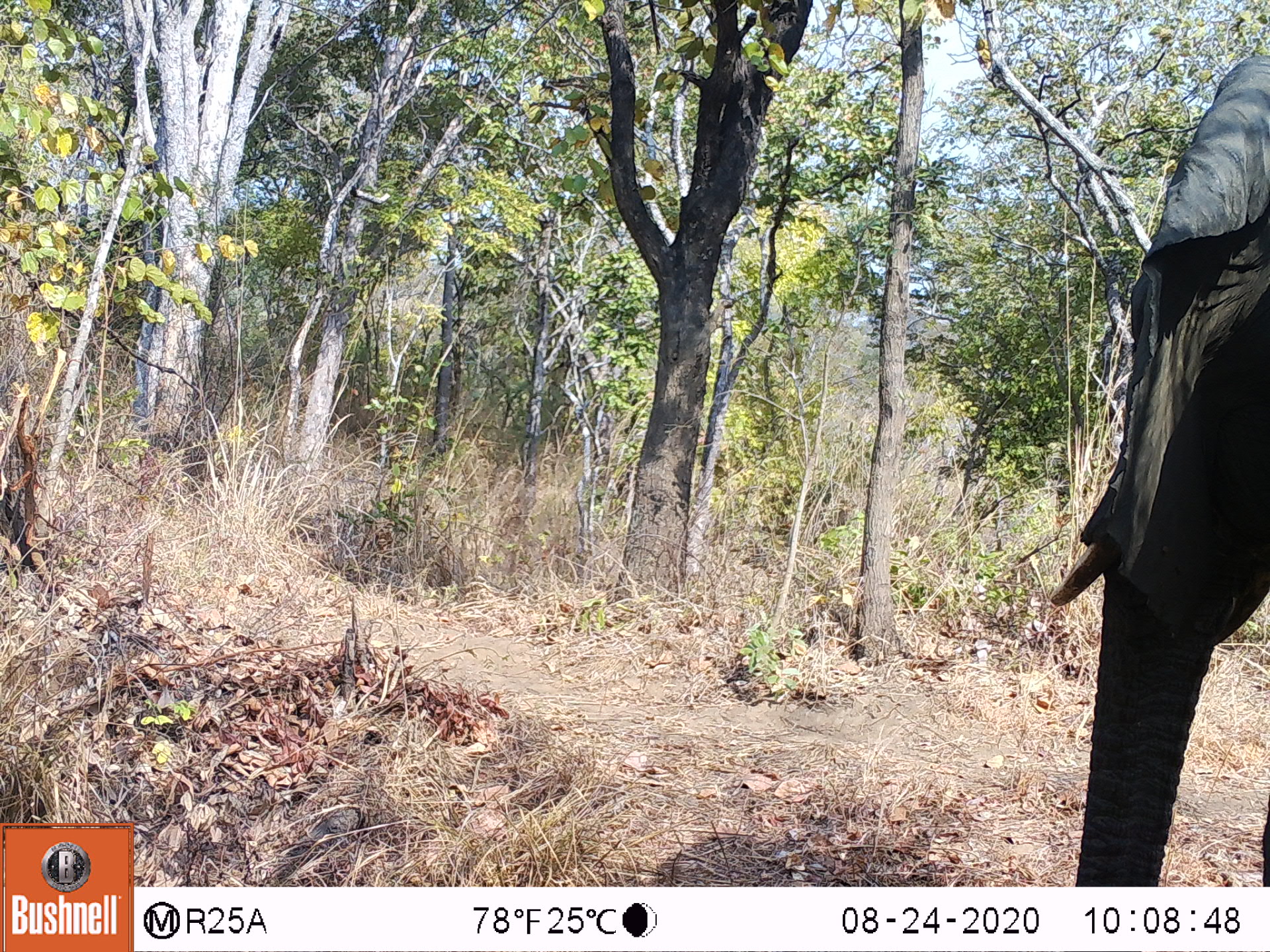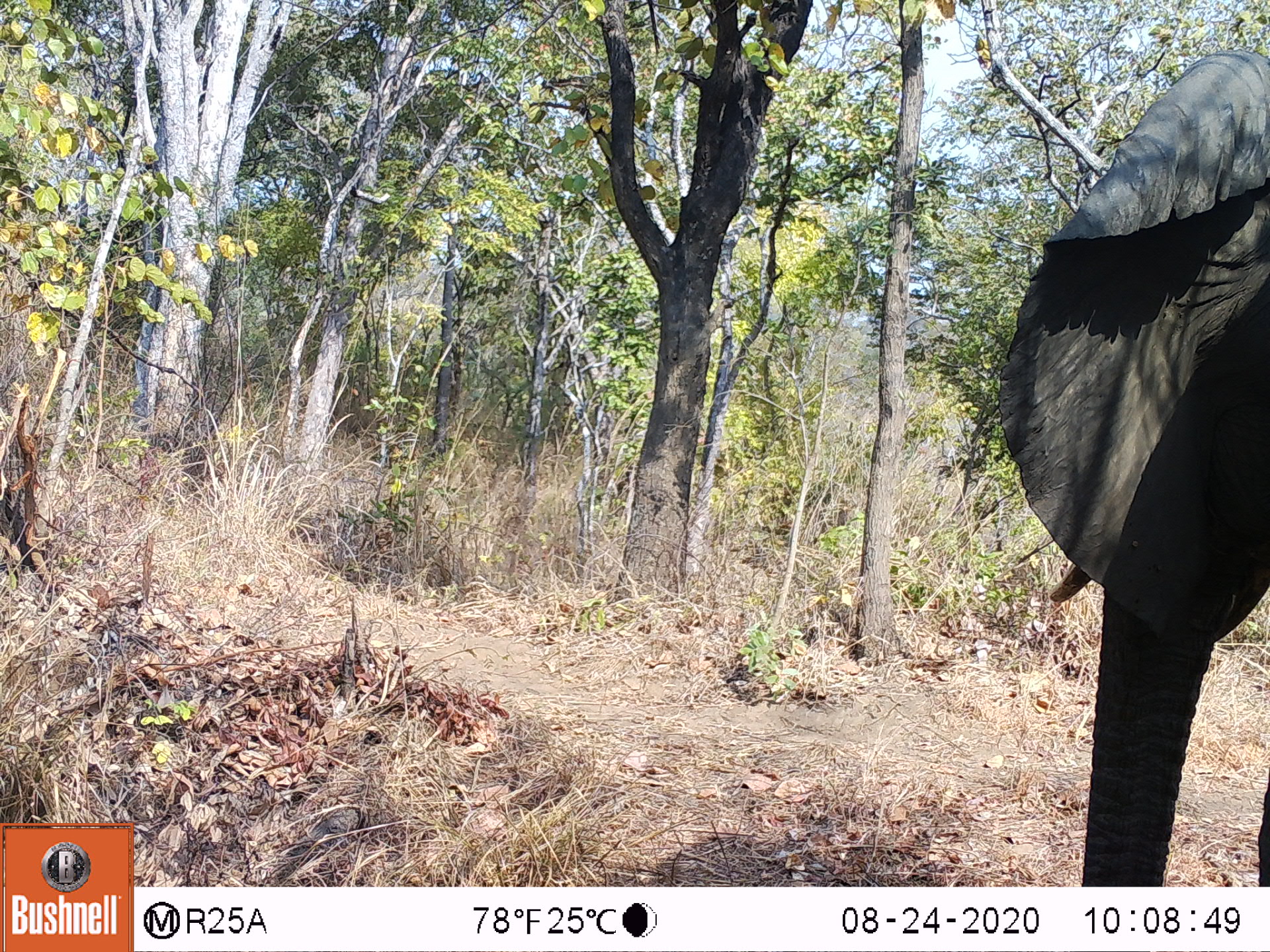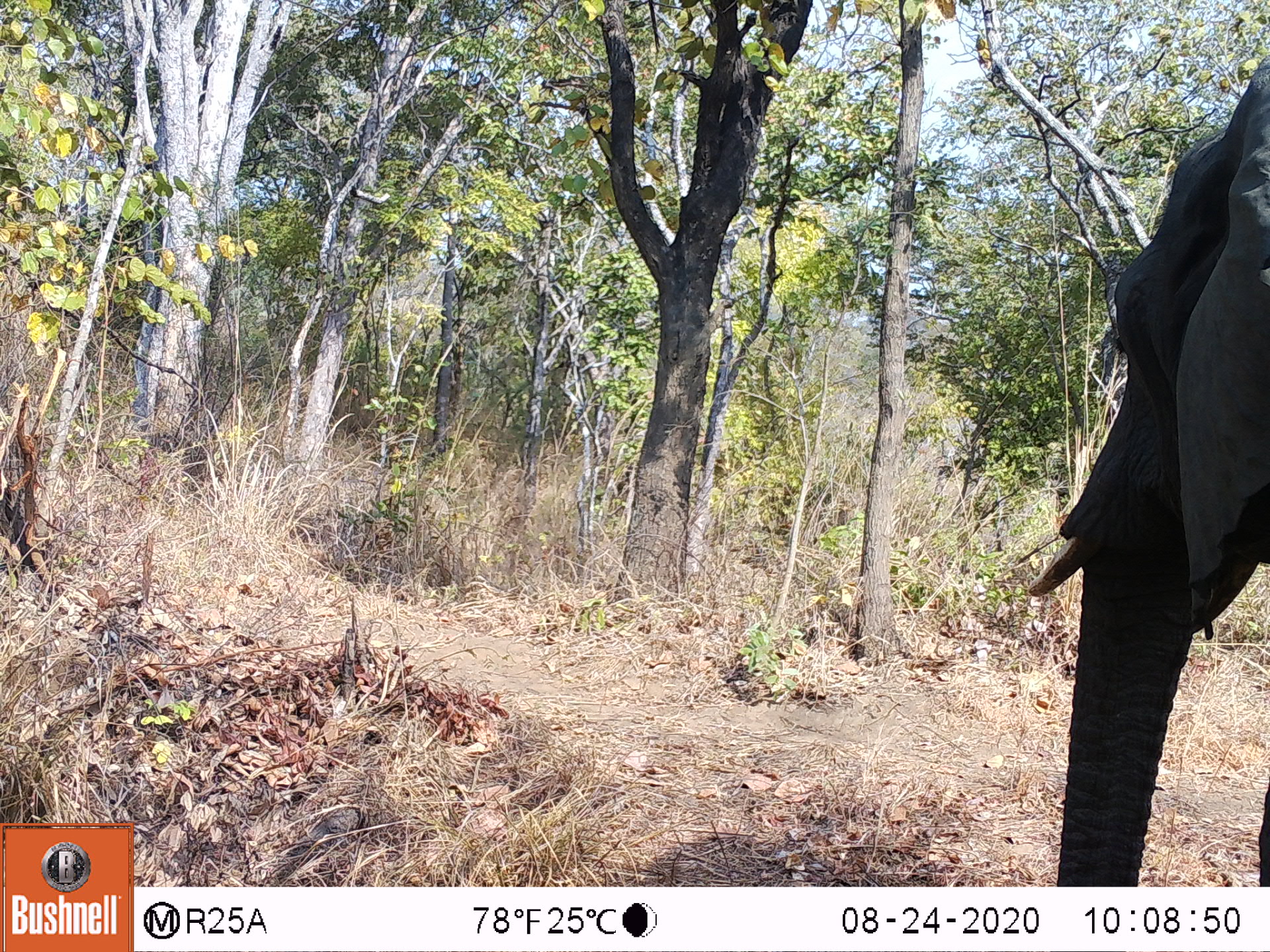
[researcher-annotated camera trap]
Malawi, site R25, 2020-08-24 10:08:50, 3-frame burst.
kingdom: Animalia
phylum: Chordata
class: Mammalia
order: Proboscidea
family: Elephantidae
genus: Loxodonta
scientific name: Loxodonta africana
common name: african savanna elephant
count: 1